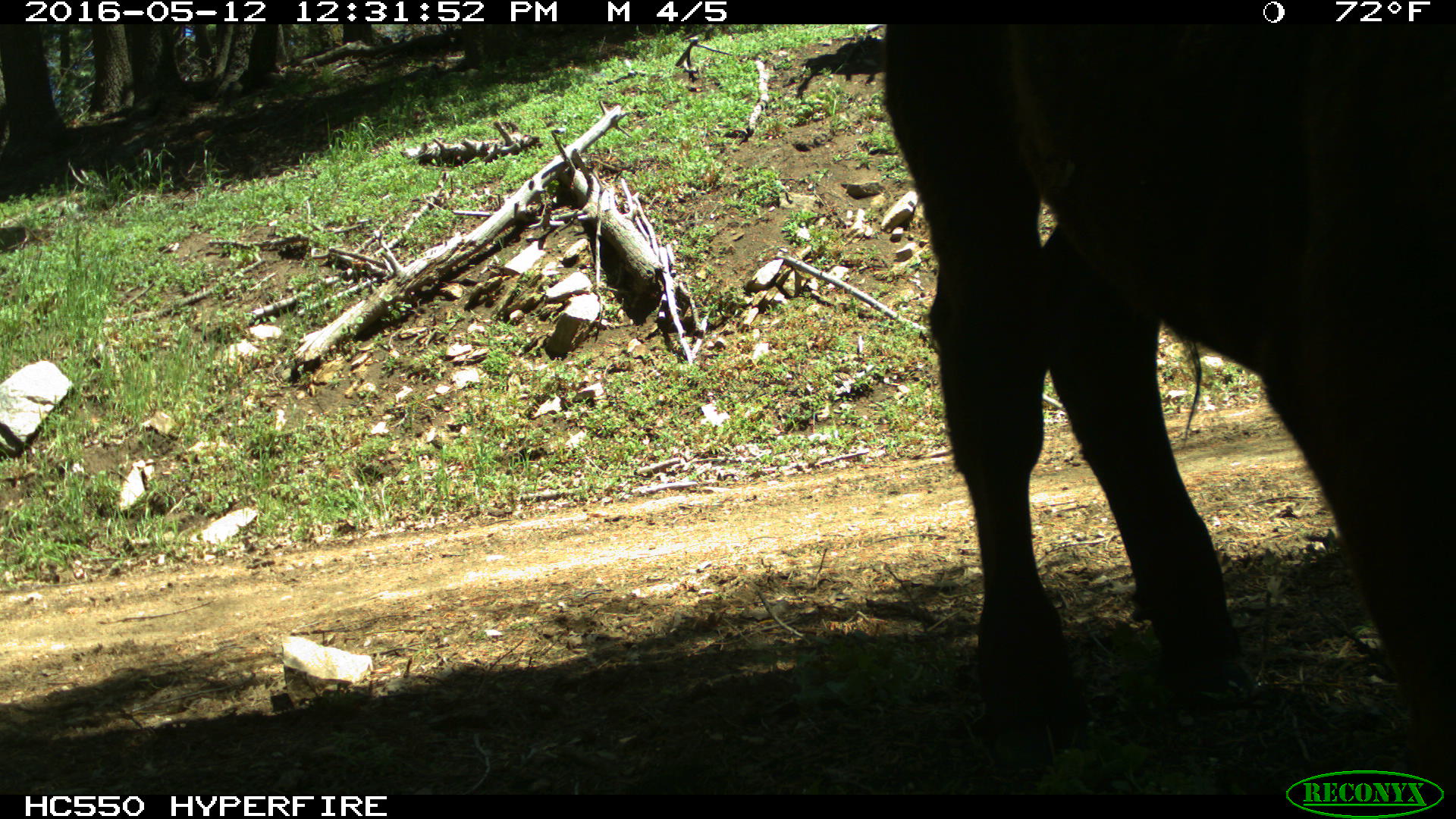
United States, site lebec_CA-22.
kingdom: Animalia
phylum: Chordata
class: Mammalia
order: Artiodactyla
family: Bovidae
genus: Bos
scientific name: Bos taurus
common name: domestic cow